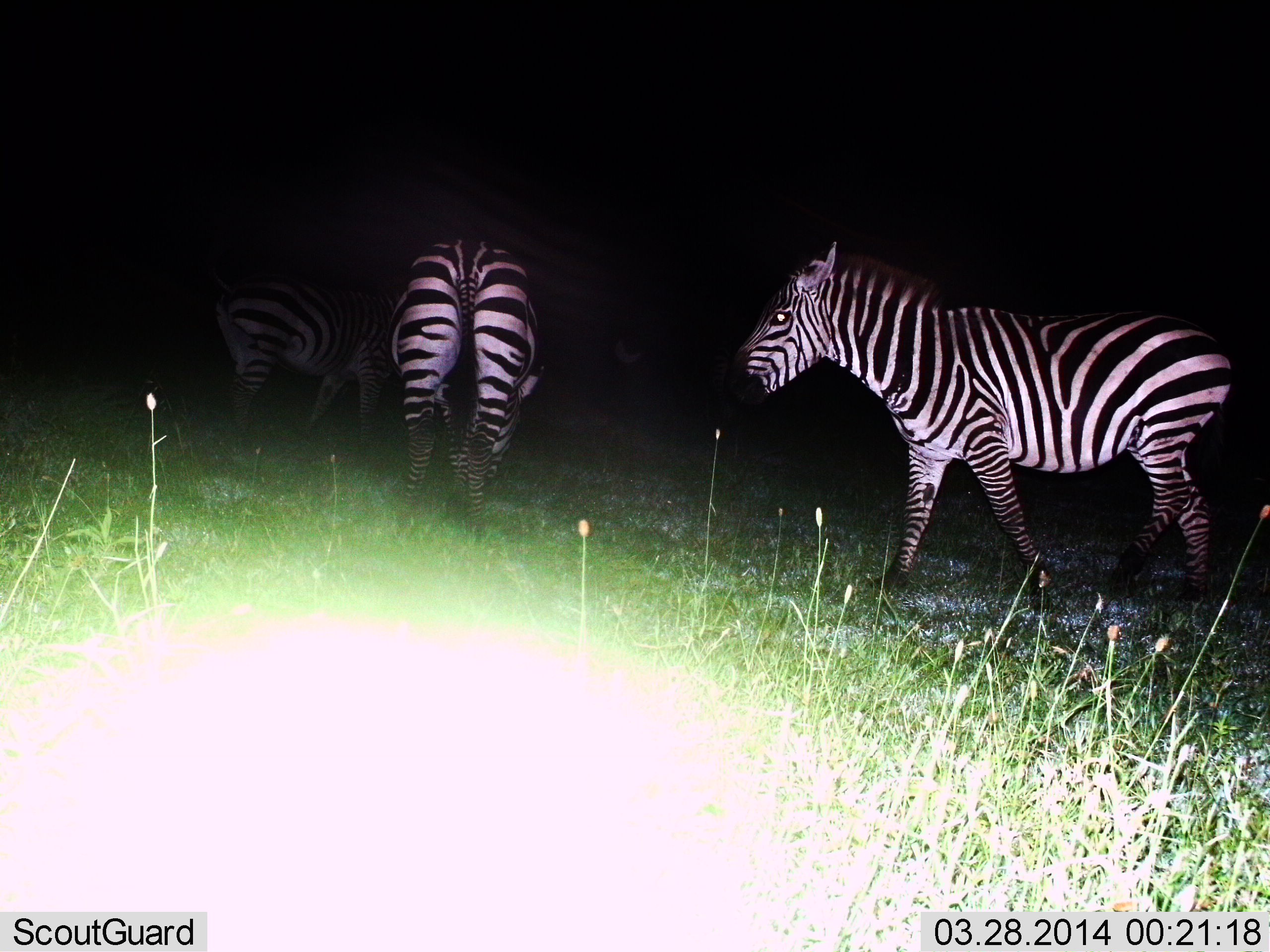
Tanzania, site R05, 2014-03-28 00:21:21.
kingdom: Animalia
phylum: Chordata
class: Mammalia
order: Perissodactyla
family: Equidae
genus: Equus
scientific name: Equus quagga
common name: plains zebra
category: zebra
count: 3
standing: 40%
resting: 0%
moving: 80%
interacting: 0%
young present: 0%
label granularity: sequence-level